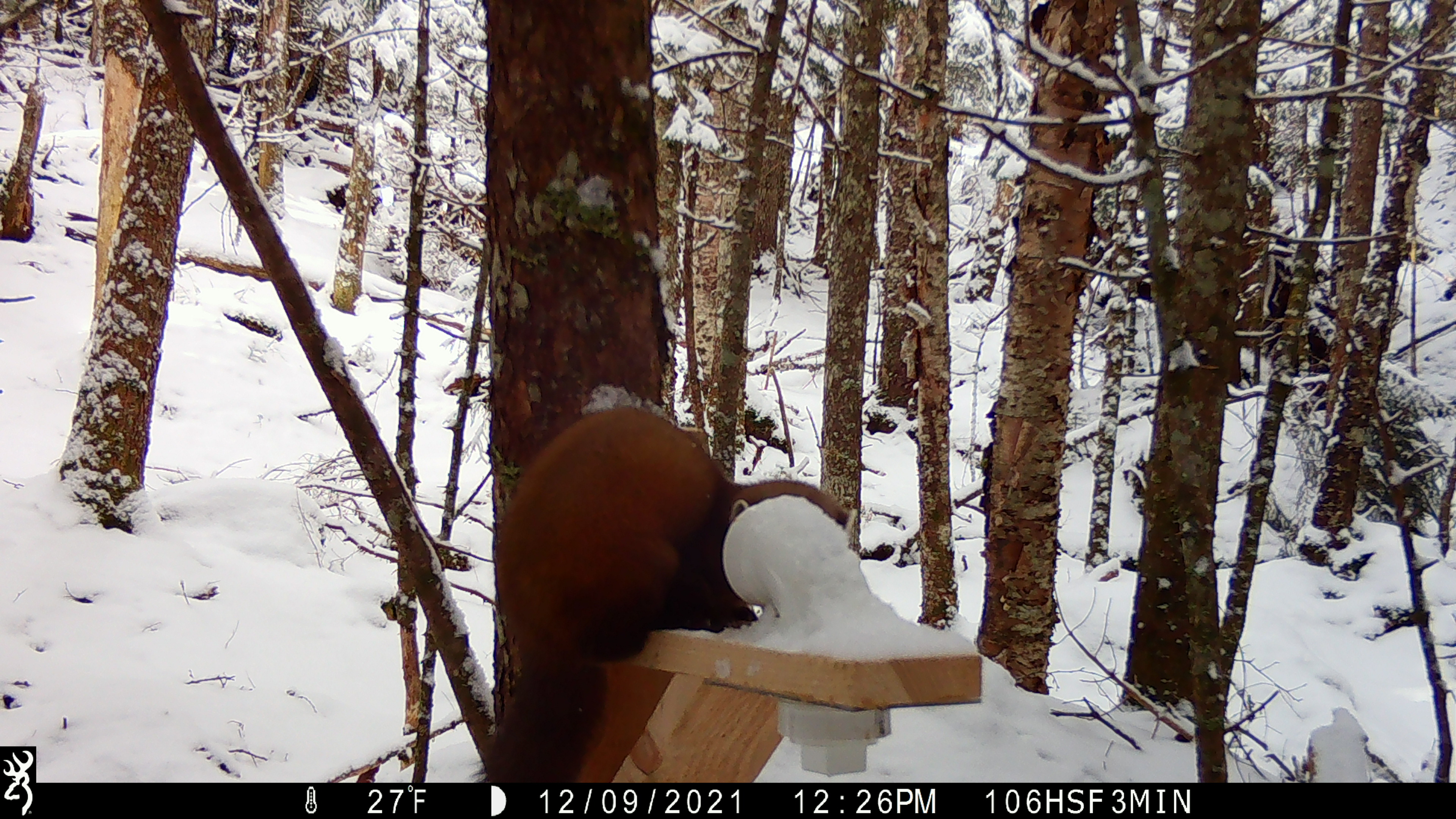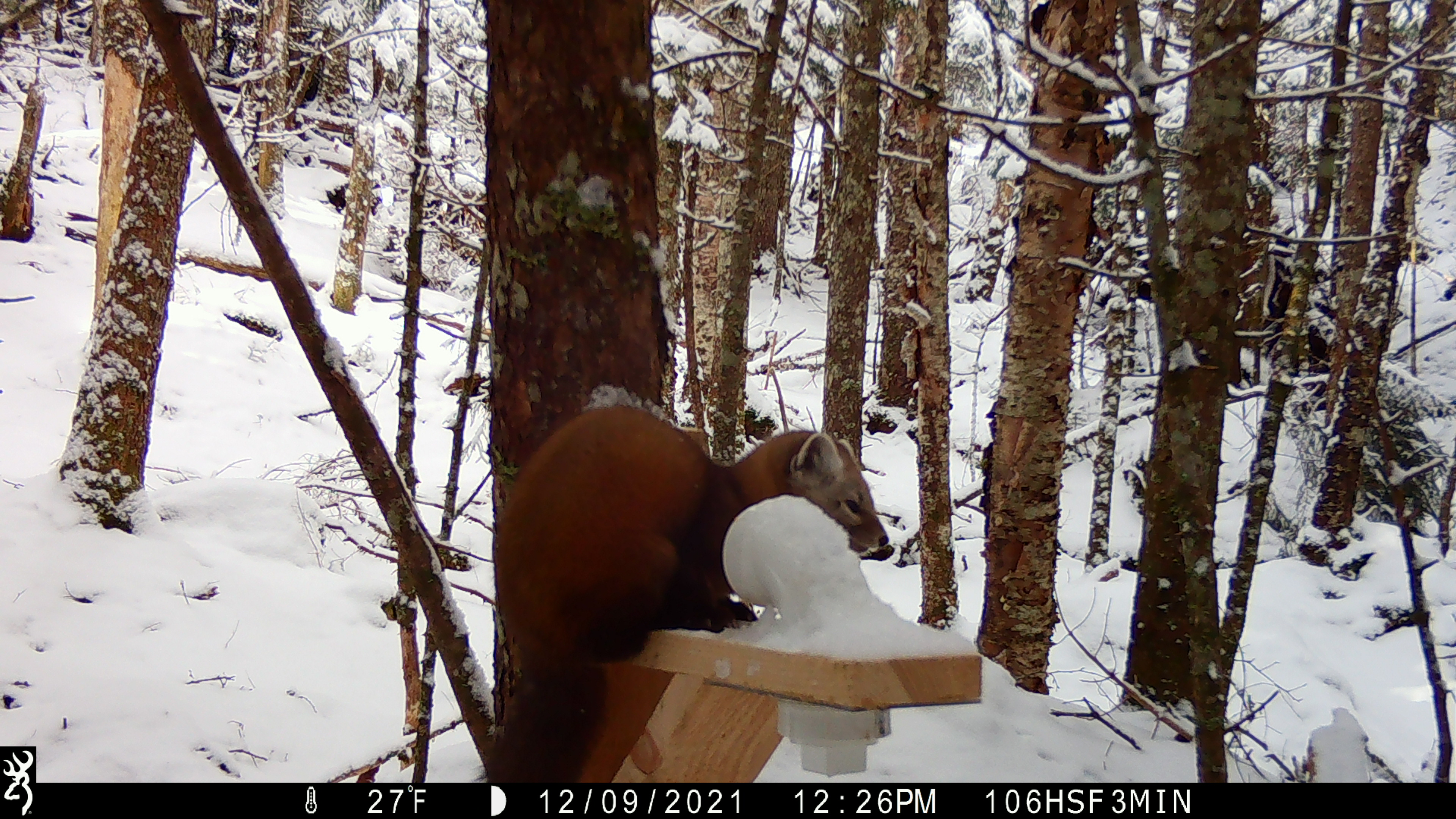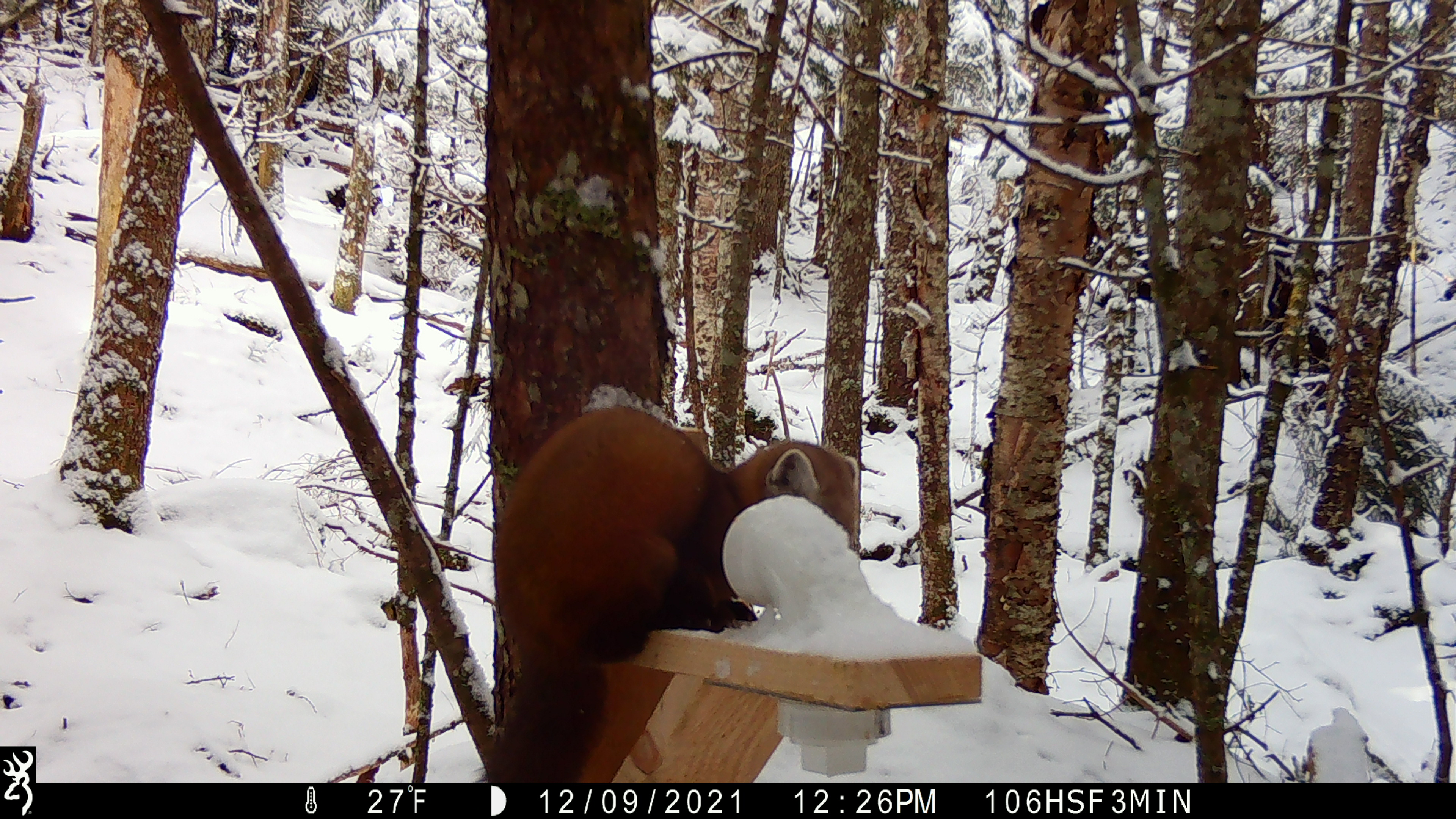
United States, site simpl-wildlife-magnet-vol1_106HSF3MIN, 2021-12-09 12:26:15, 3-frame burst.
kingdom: Animalia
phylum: Chordata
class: Mammalia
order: Carnivora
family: Mustelidae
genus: Martes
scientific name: Martes americana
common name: american marten